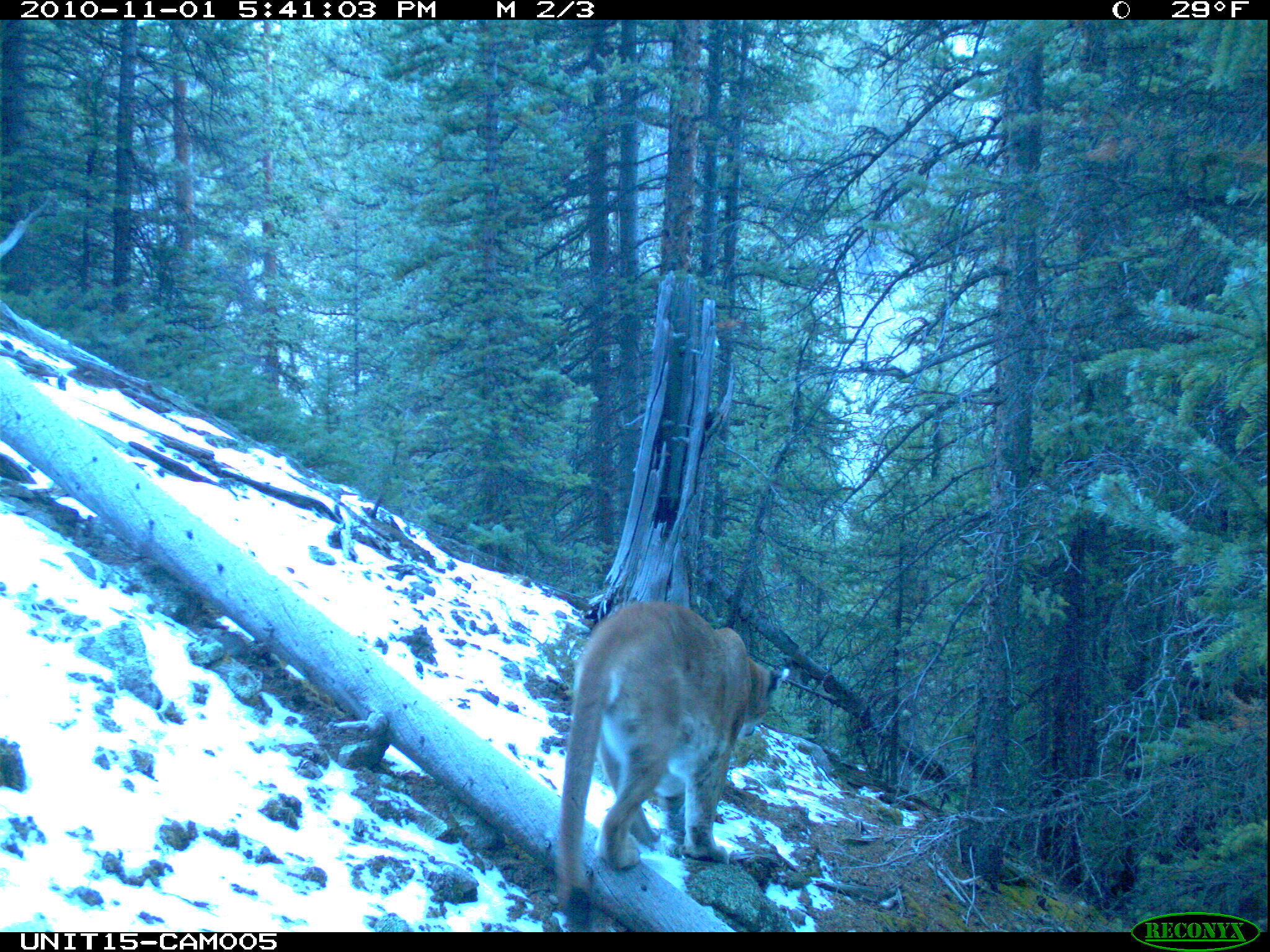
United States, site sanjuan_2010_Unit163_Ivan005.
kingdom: Animalia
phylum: Chordata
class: Mammalia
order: Carnivora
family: Felidae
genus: Puma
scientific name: Puma concolor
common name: mountain lion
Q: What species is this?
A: Puma concolor (mountain lion).